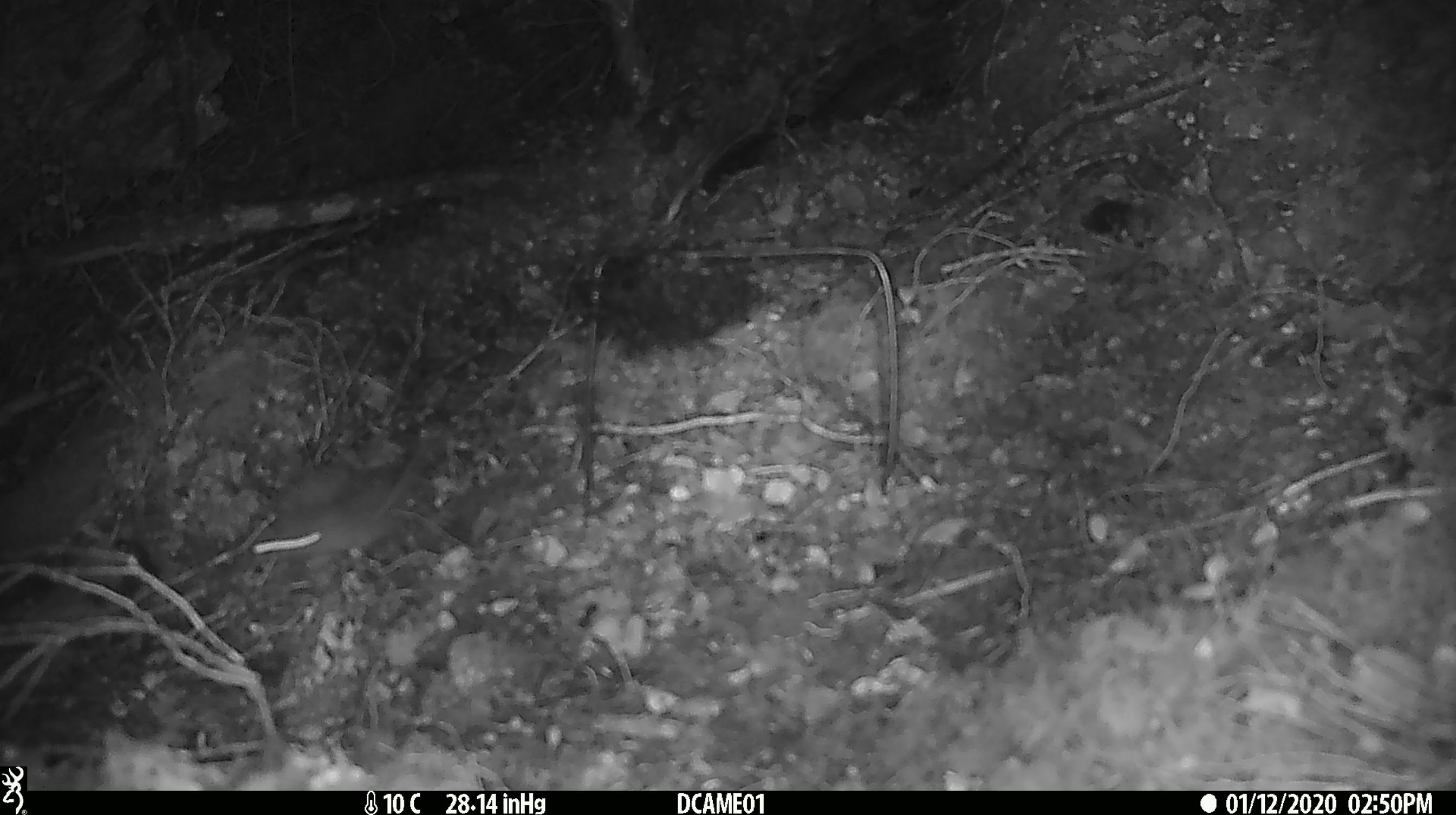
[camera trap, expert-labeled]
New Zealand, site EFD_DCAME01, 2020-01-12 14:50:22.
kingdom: Animalia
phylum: Chordata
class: Mammalia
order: Rodentia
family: Muridae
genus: Mus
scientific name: Mus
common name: mouse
Mouse (Mus).